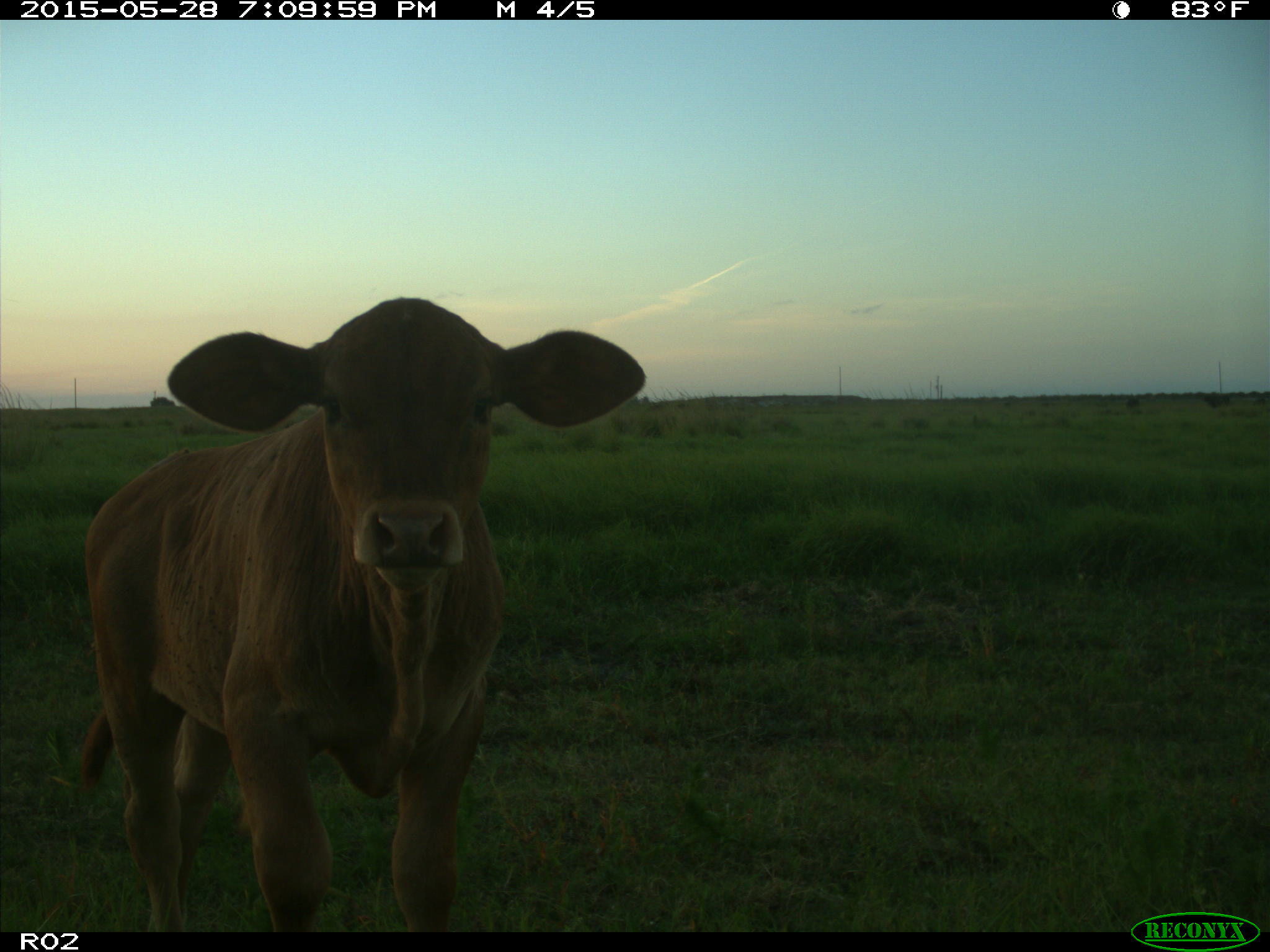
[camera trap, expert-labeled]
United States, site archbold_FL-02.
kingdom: Animalia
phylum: Chordata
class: Mammalia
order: Artiodactyla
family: Bovidae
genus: Bos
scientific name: Bos taurus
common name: domestic cow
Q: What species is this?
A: Bos taurus (domestic cow).